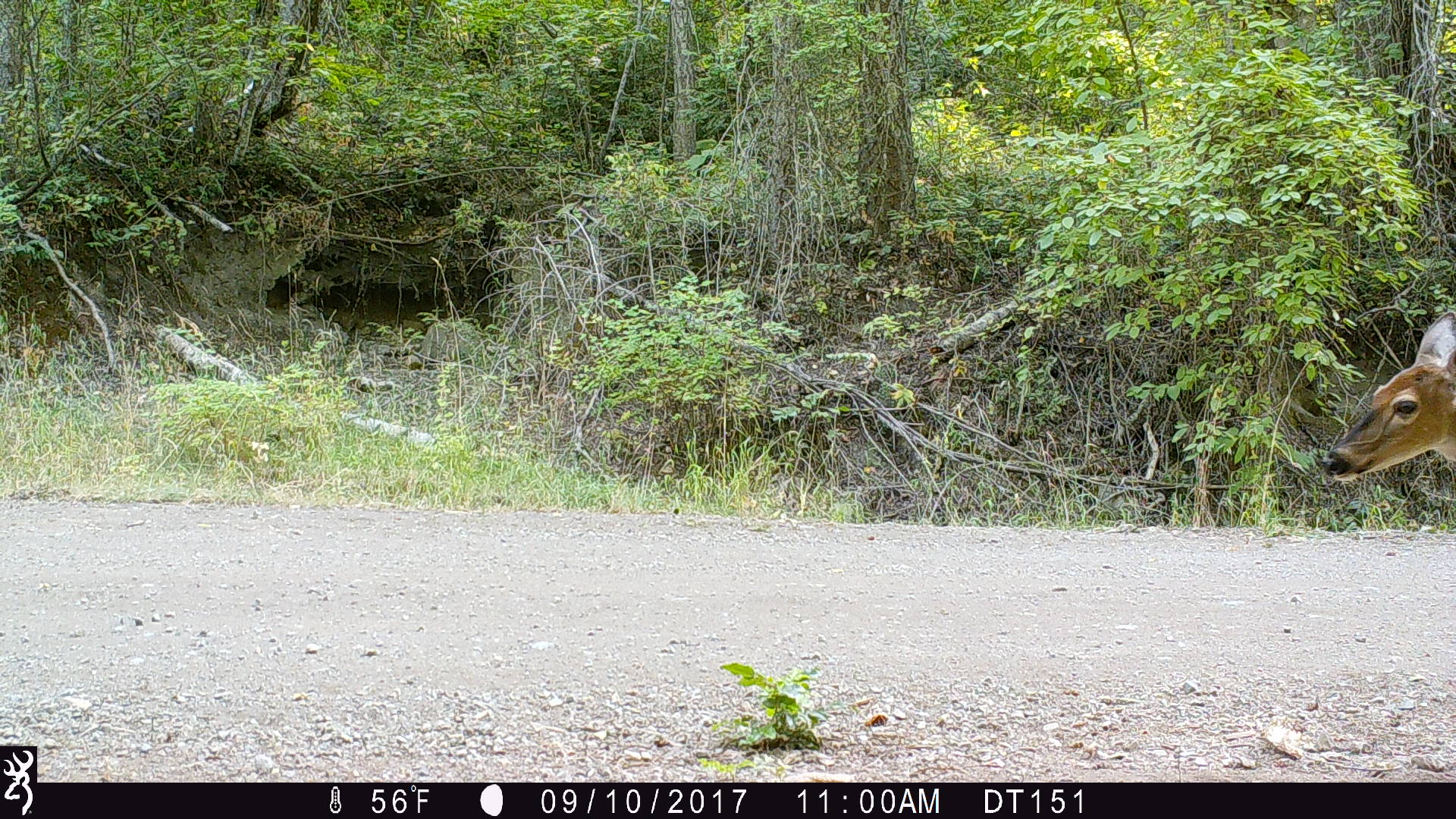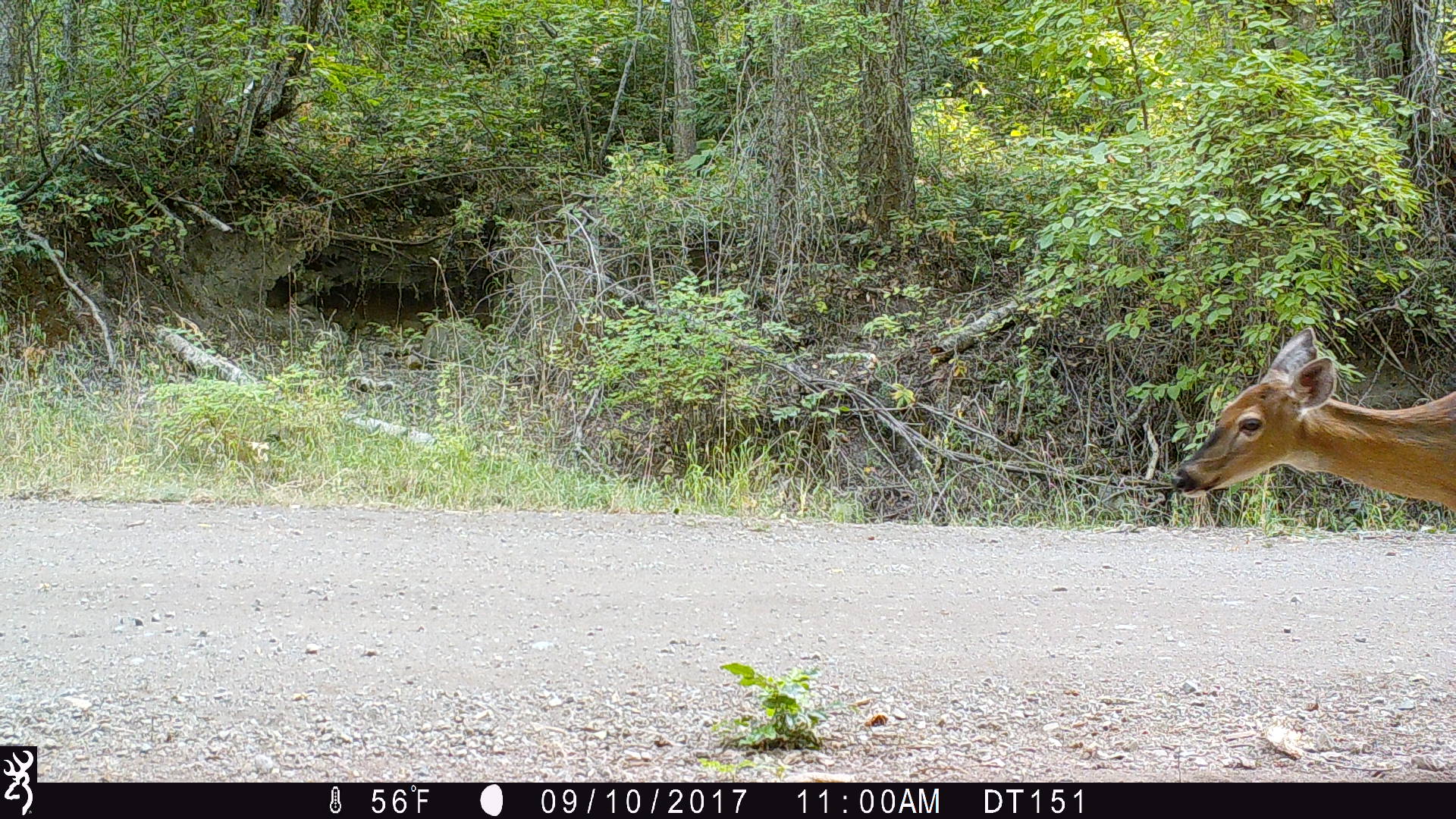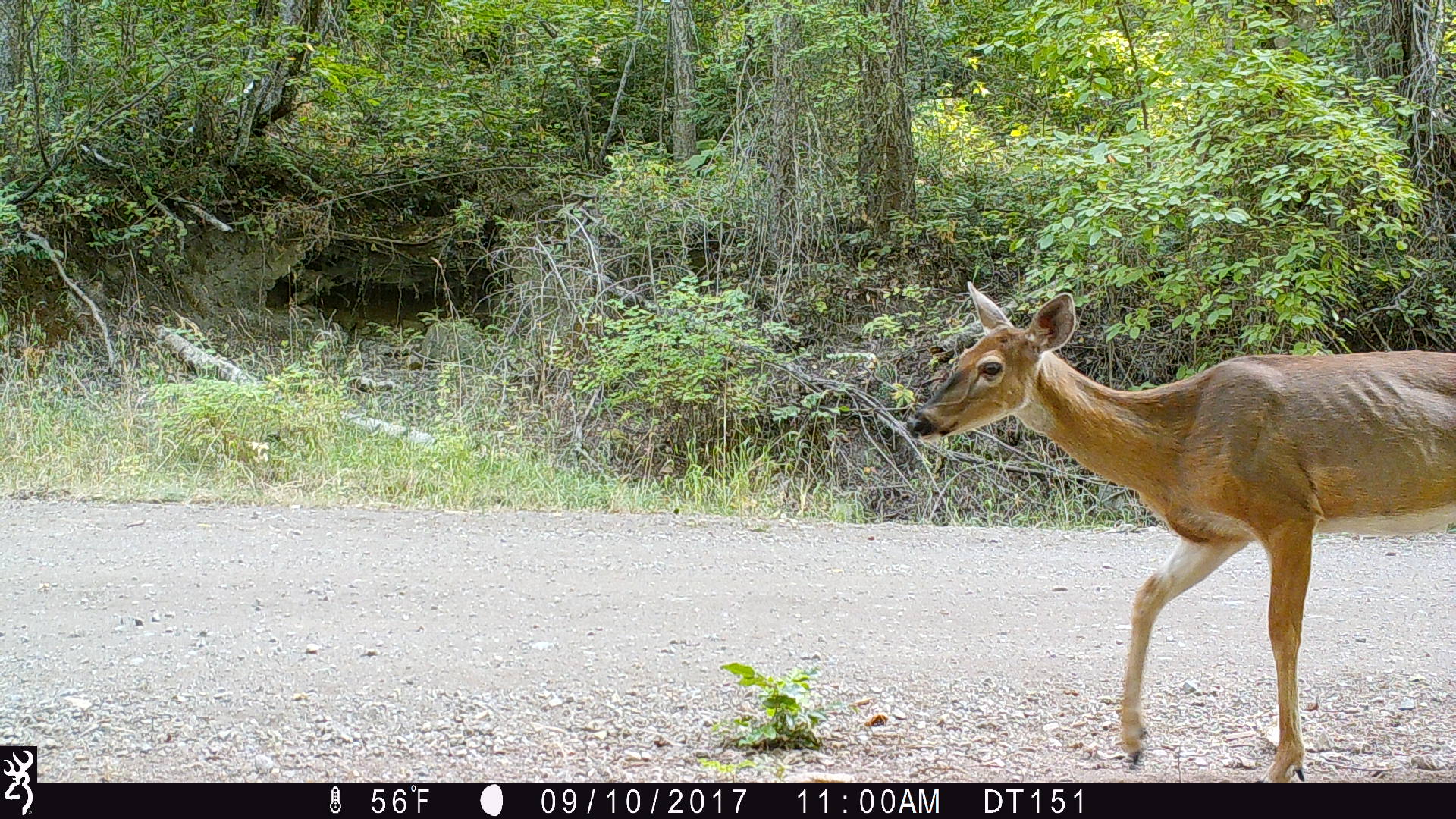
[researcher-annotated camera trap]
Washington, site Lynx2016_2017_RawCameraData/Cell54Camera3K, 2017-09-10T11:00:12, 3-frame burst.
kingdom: Animalia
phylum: Chordata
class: Mammalia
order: Artiodactyla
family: Cervidae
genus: Odocoileus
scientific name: Odocoileus virginianus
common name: white-tailed deer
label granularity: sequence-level